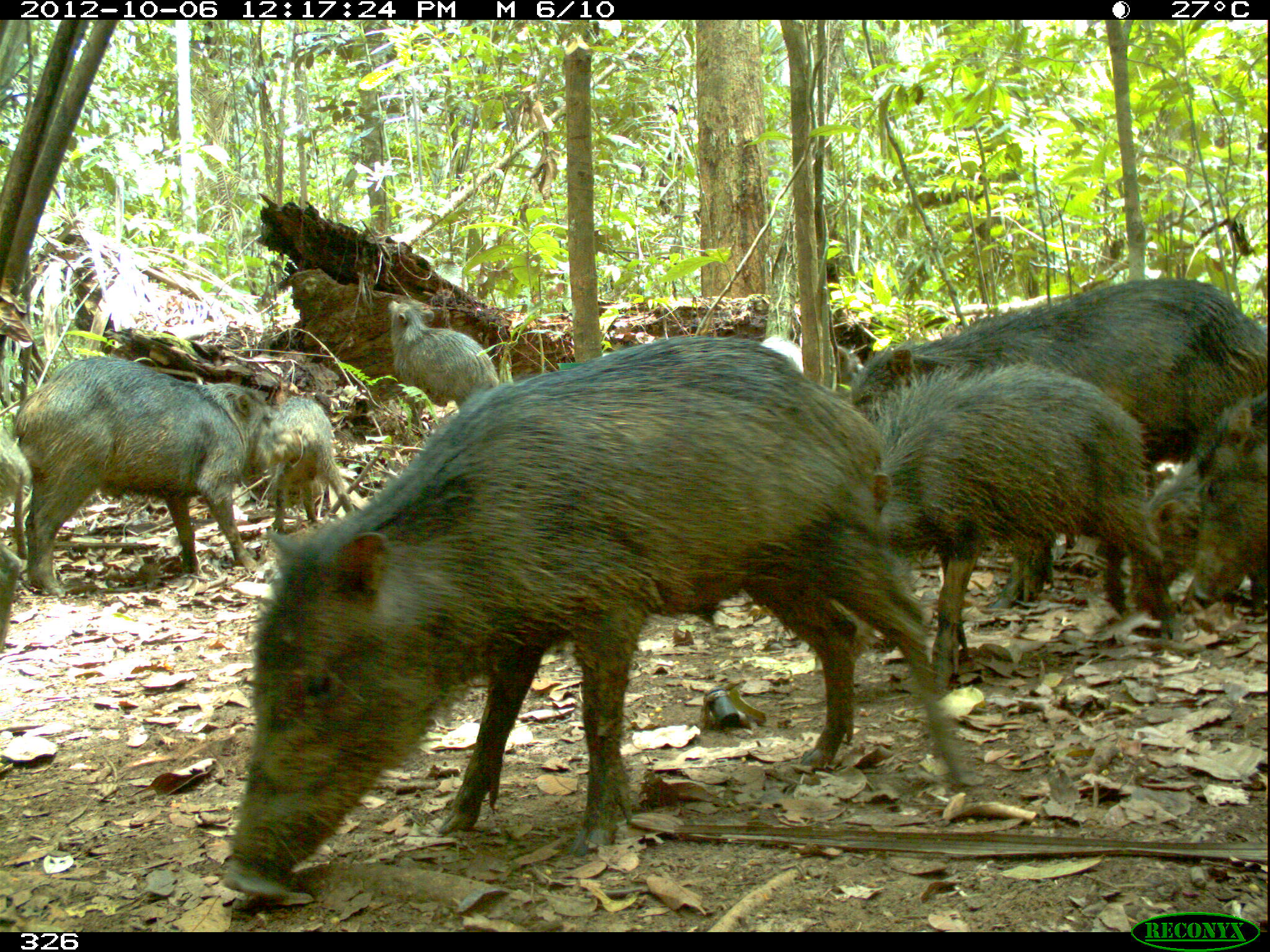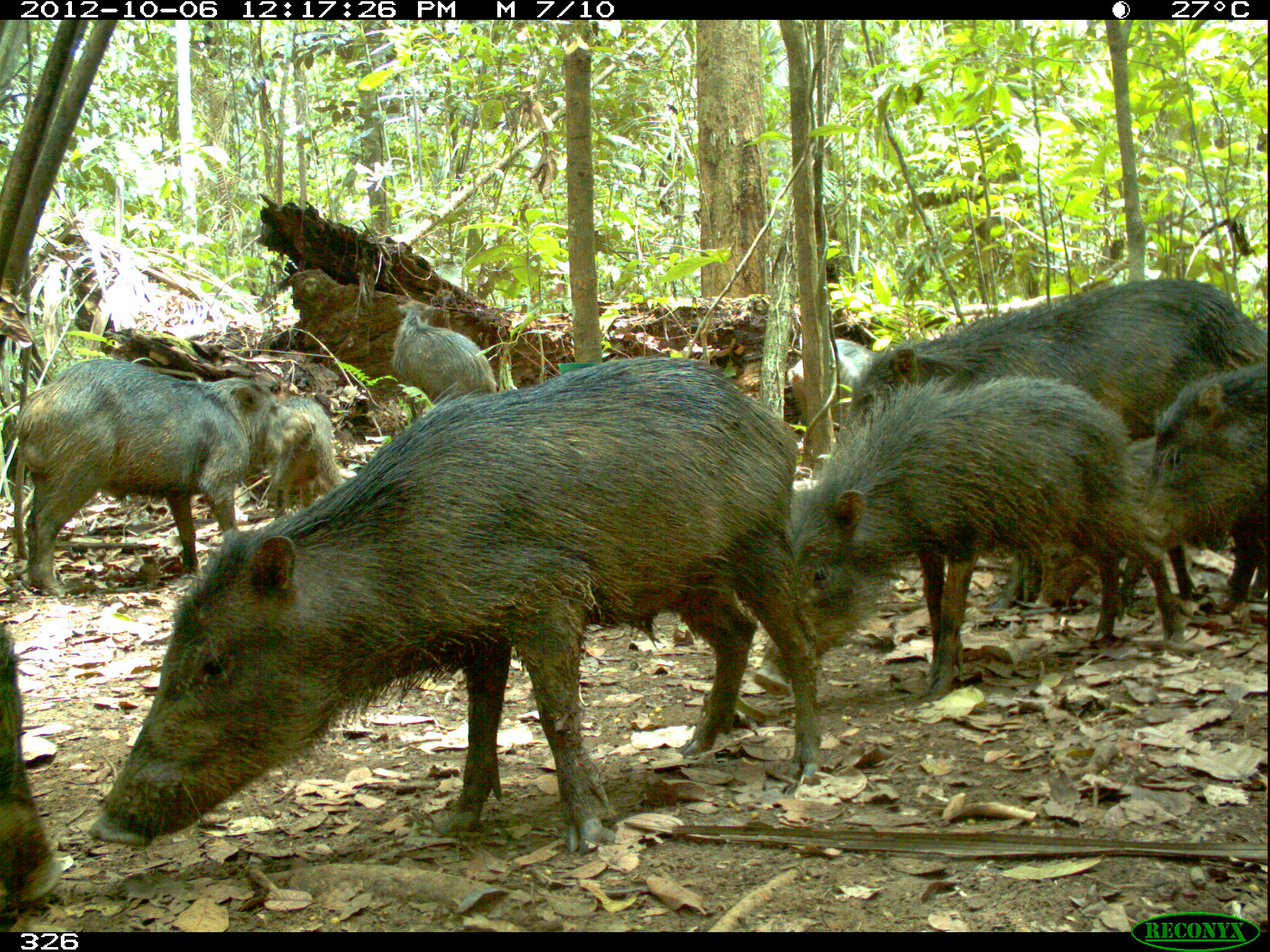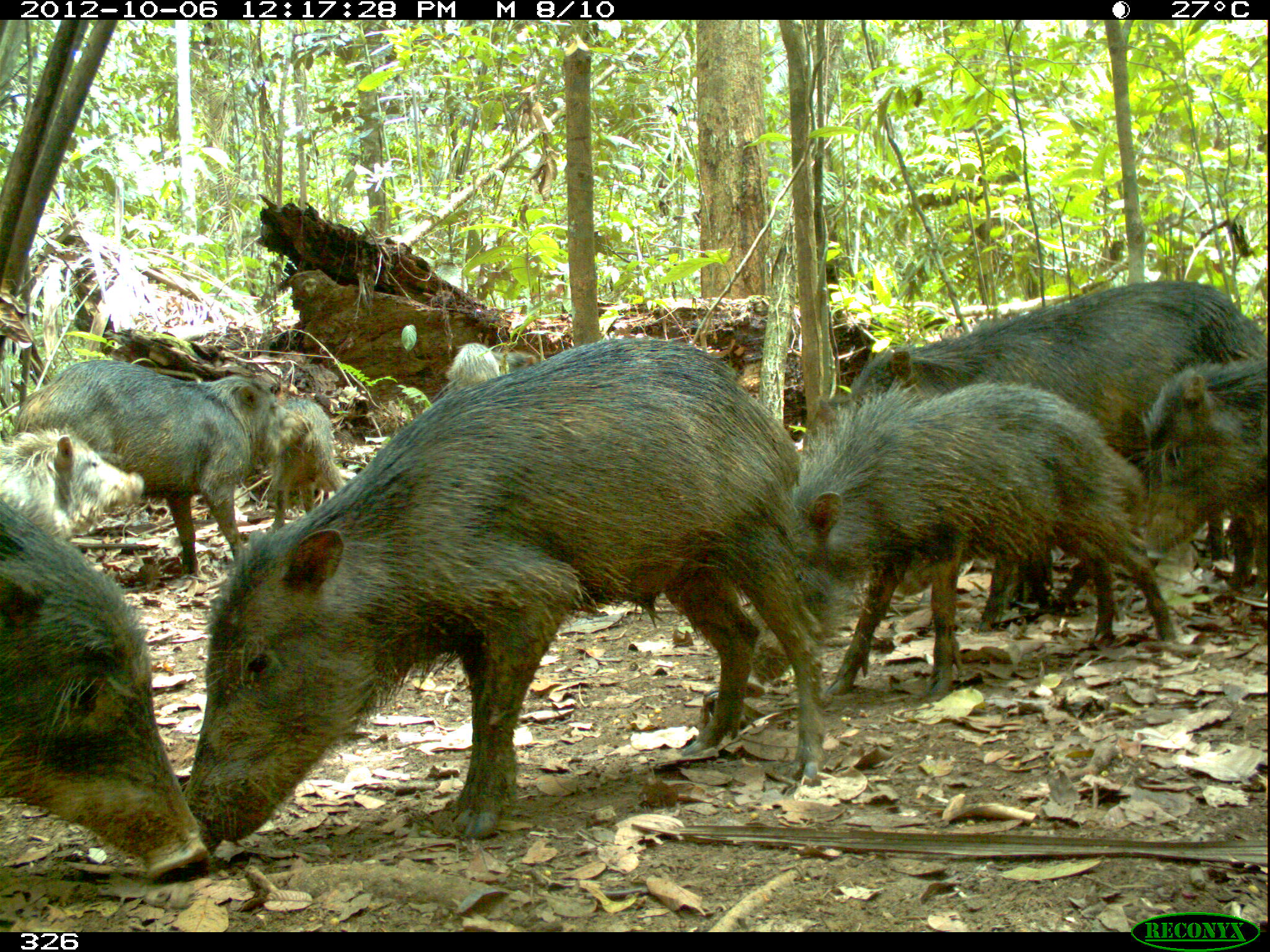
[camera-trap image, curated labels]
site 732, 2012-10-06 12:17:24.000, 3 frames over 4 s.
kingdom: Animalia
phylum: Chordata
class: Mammalia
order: Artiodactyla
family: Tayassuidae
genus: Tayassu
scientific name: Tayassu pecari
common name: white-lipped peccary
Tayassu pecari (white-lipped peccary).